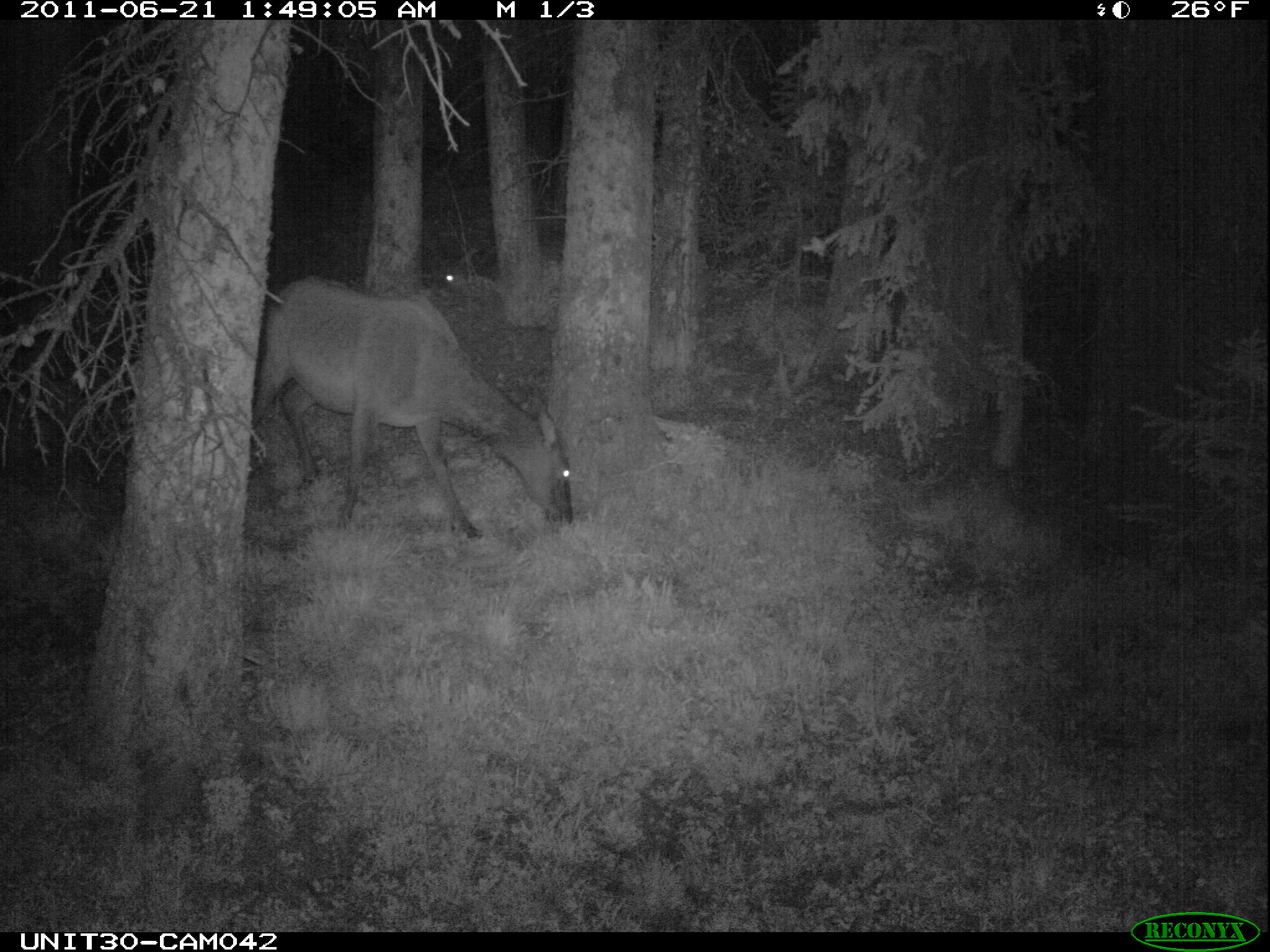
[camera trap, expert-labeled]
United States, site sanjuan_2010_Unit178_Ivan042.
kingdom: Animalia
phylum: Chordata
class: Mammalia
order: Artiodactyla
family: Cervidae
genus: Cervus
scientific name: Cervus elaphus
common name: red deer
Cervus elaphus (red deer).